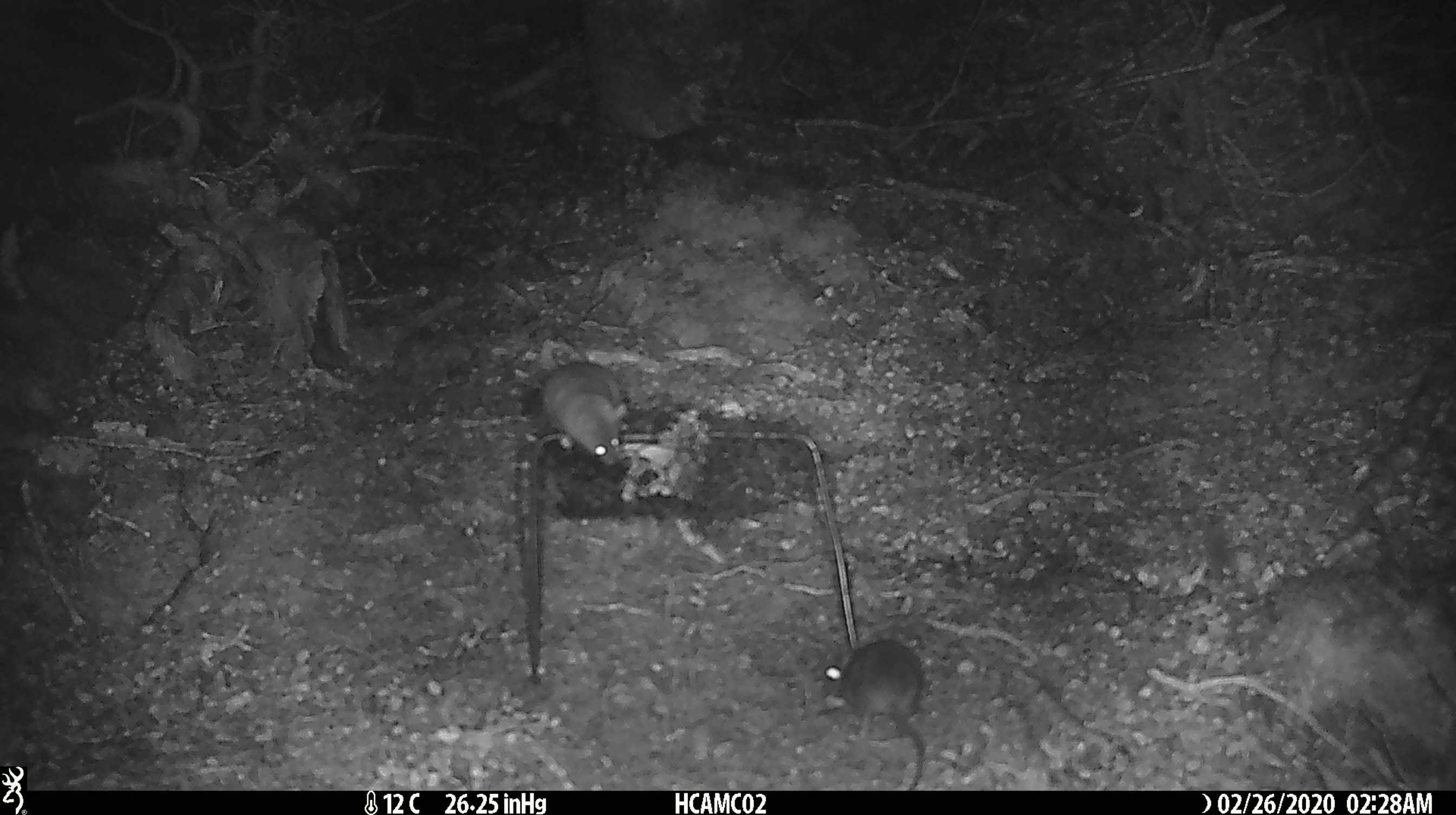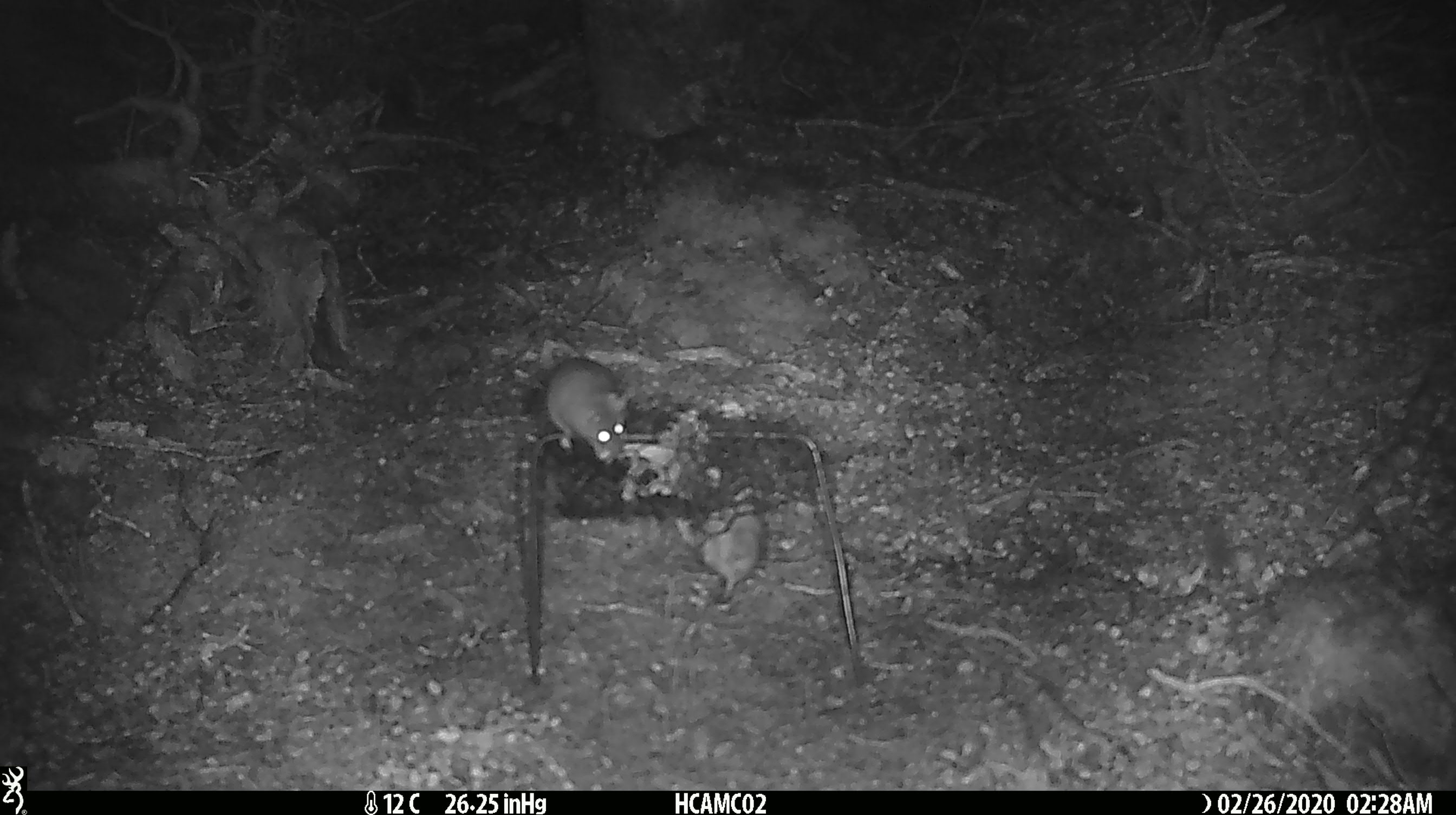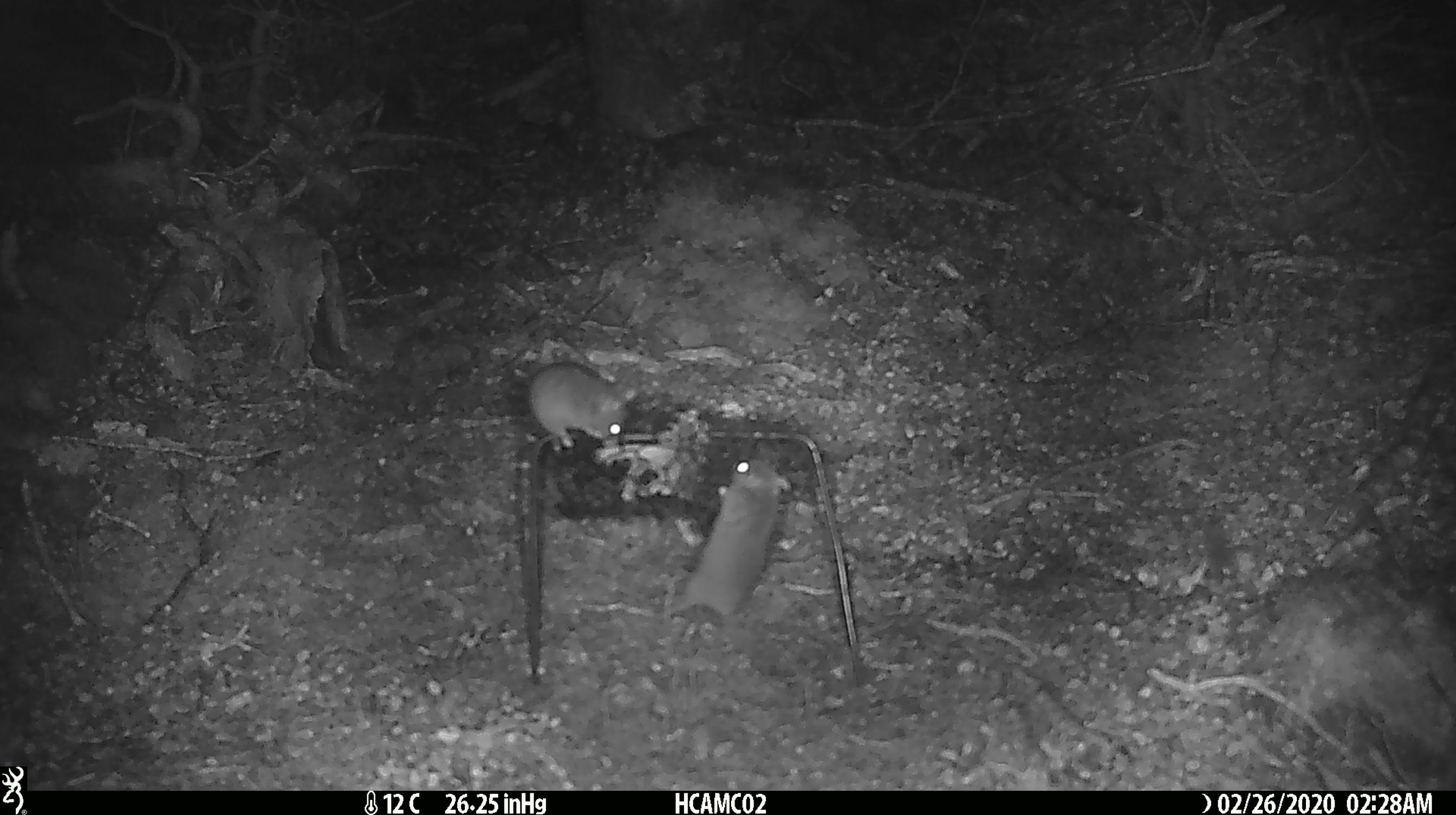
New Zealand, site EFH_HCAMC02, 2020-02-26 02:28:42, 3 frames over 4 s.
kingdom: Animalia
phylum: Chordata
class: Mammalia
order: Rodentia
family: Muridae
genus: Mus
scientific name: Mus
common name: mouse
Mouse (Mus).